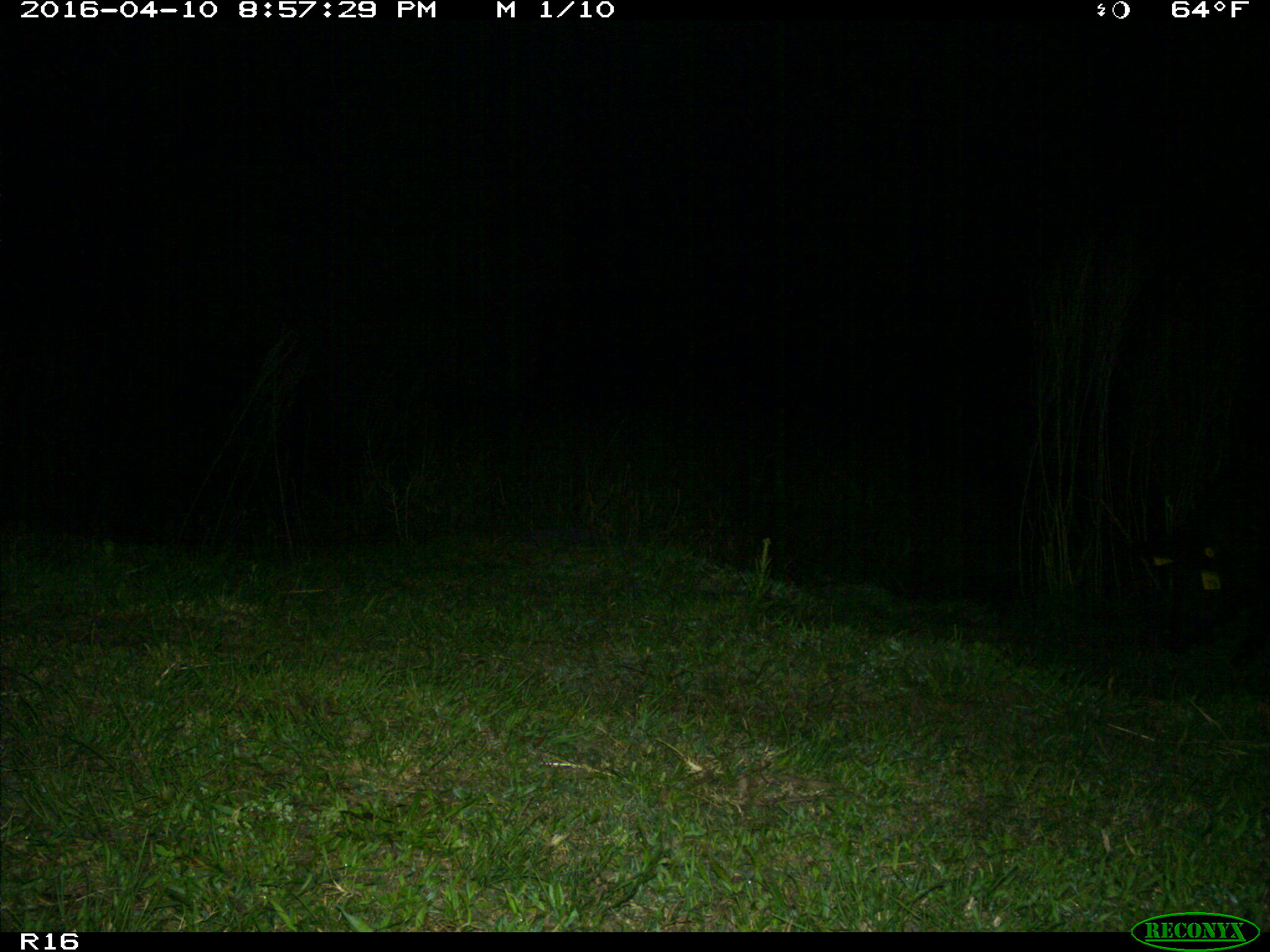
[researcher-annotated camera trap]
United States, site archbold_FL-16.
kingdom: Animalia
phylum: Chordata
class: Mammalia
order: Artiodactyla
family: Suidae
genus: Sus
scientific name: Sus scrofa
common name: wild boar